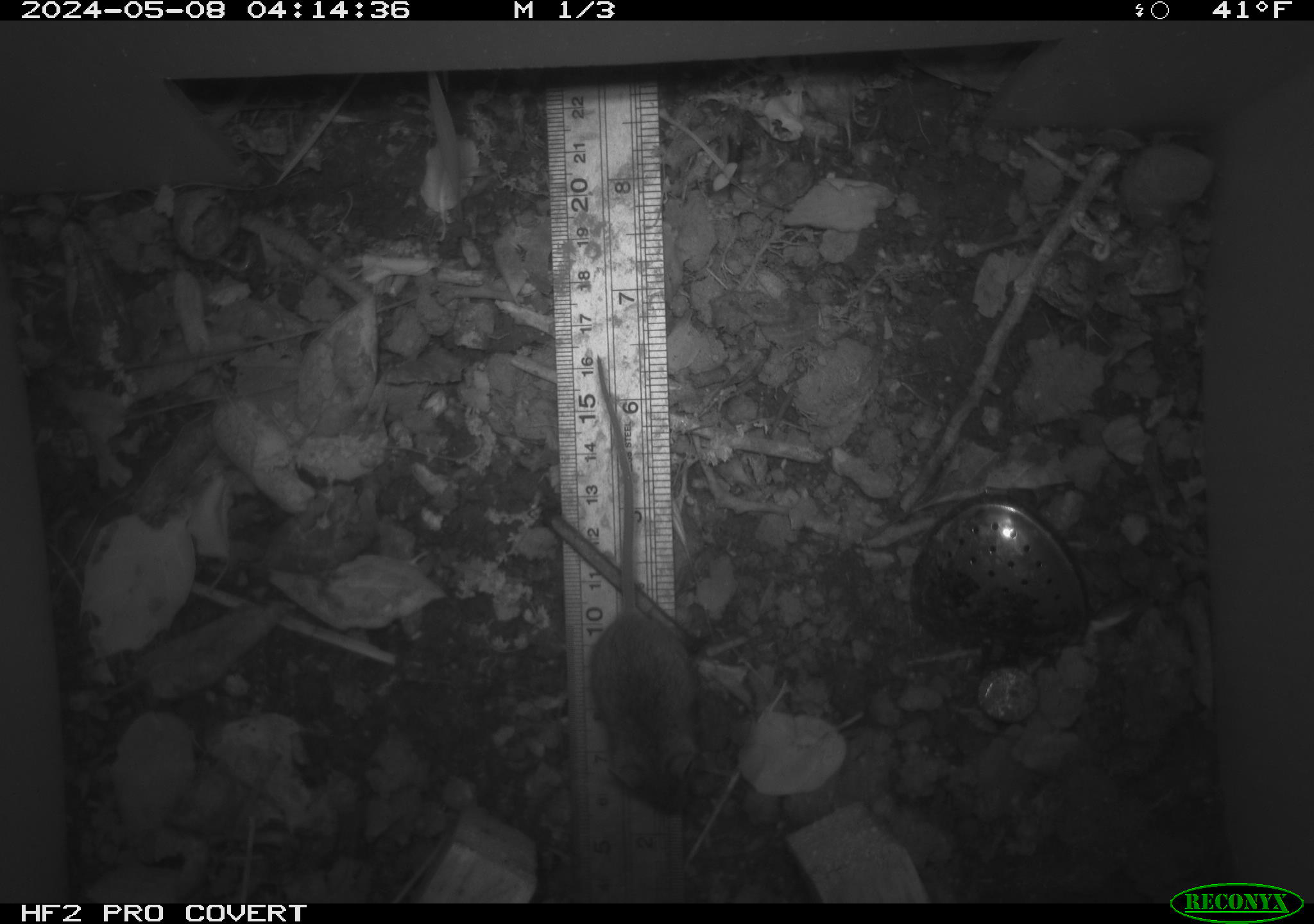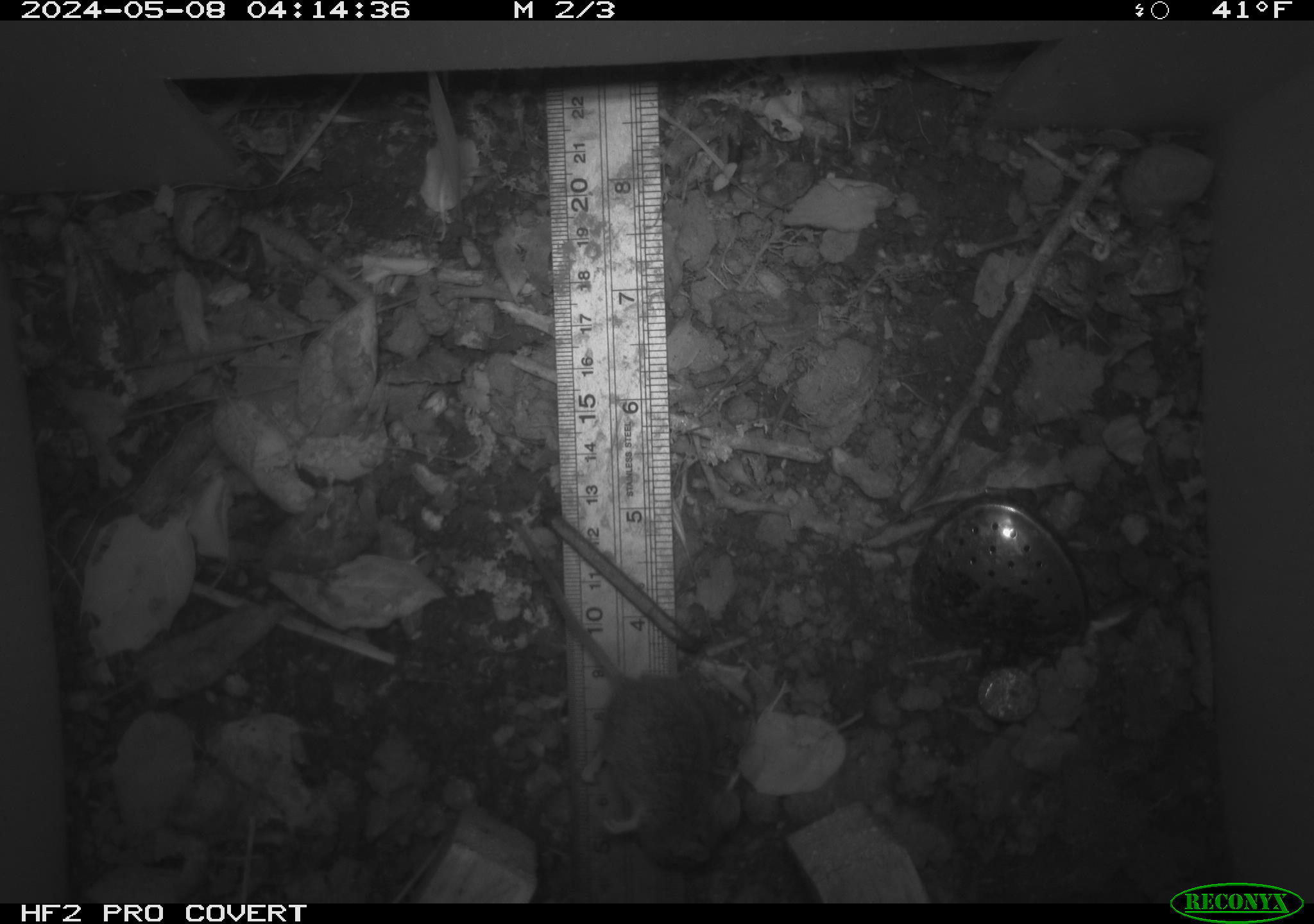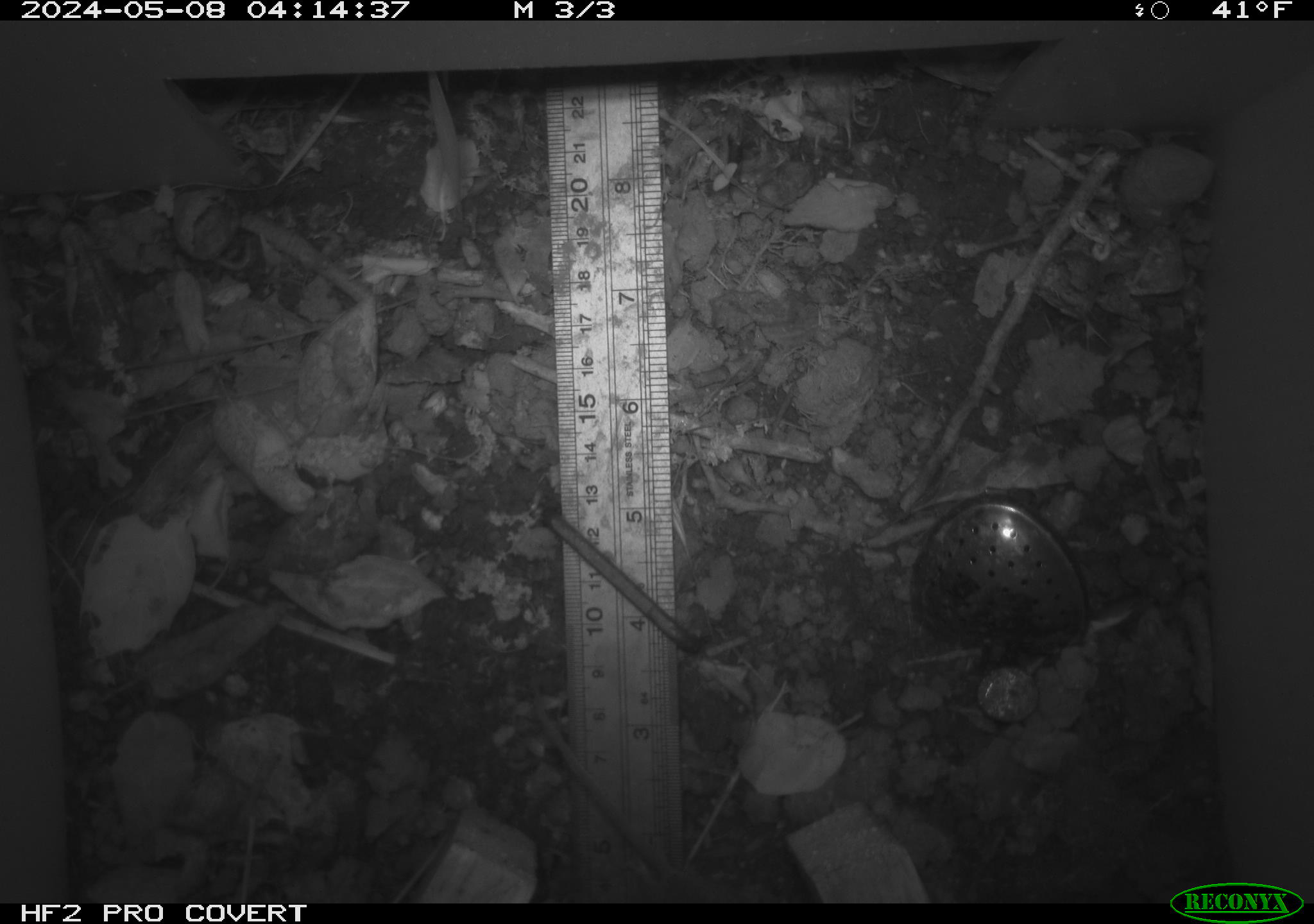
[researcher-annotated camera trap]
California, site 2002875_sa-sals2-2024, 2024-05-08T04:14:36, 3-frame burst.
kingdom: Animalia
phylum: Chordata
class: Mammalia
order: Rodentia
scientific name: Rodentia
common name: mouse species